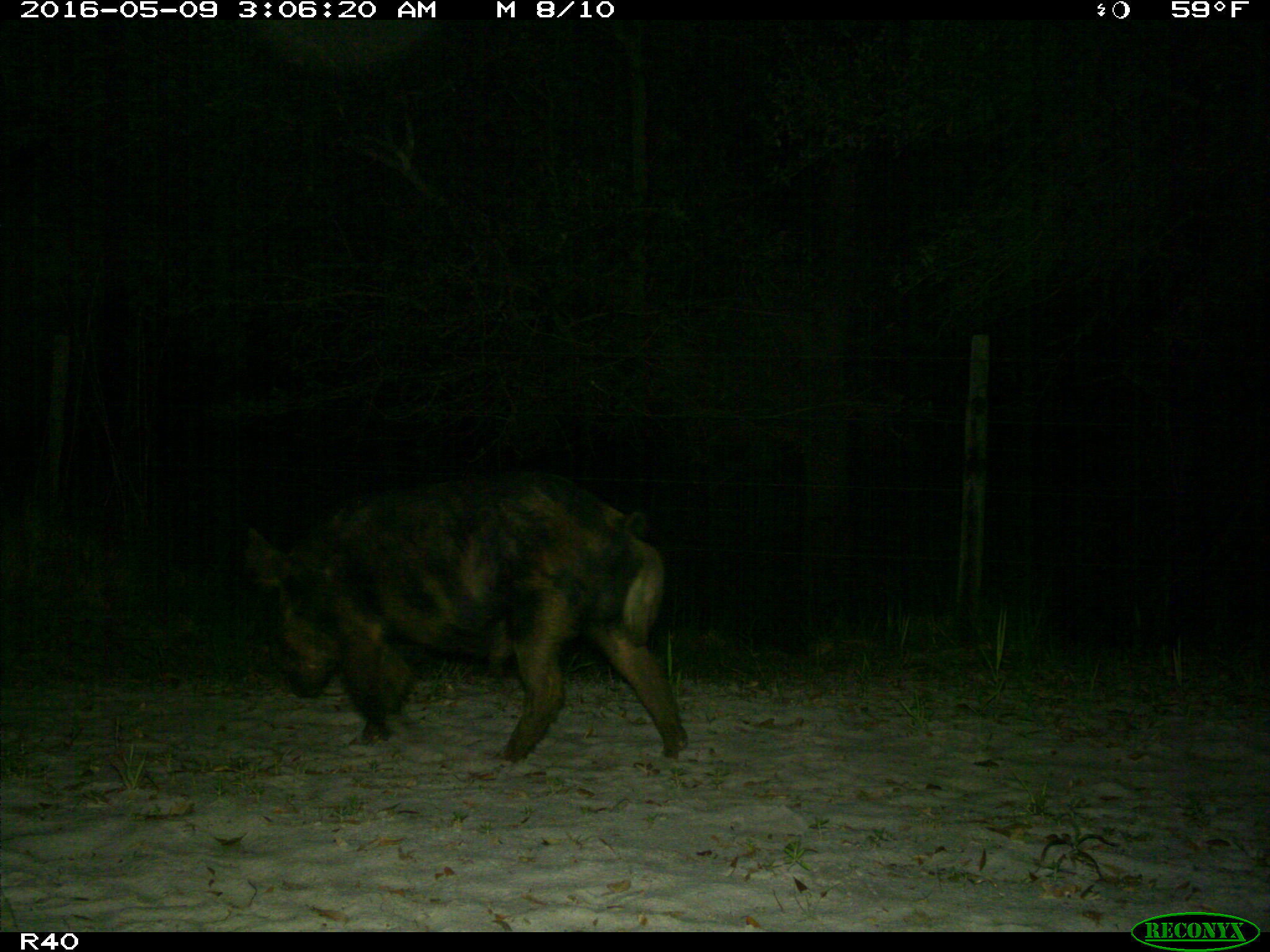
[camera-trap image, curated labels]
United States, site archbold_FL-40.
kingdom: Animalia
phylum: Chordata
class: Mammalia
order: Artiodactyla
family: Suidae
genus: Sus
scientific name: Sus scrofa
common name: wild boar